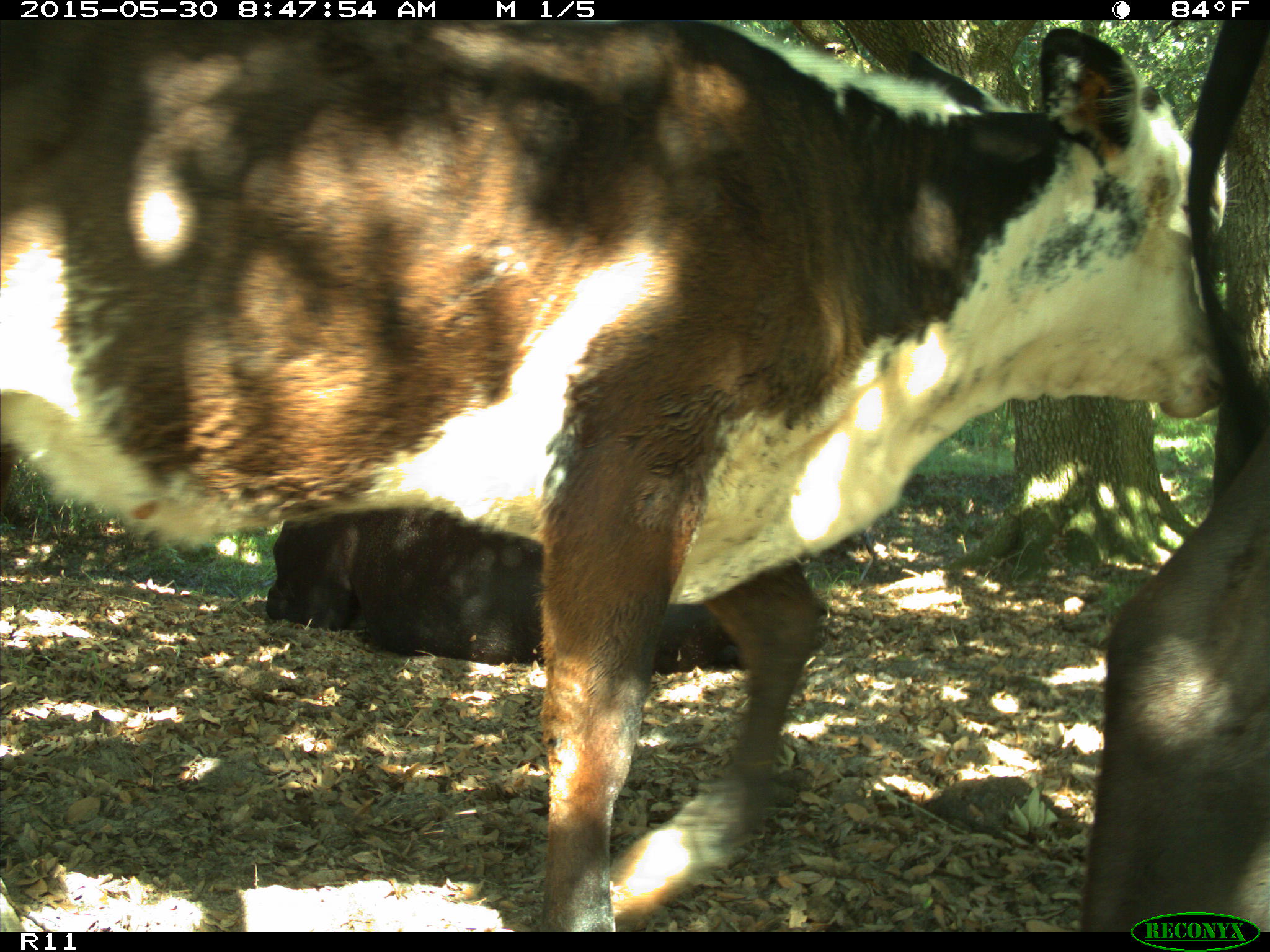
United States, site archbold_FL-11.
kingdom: Animalia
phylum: Chordata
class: Mammalia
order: Artiodactyla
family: Bovidae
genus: Bos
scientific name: Bos taurus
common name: domestic cow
Bos taurus (domestic cow).